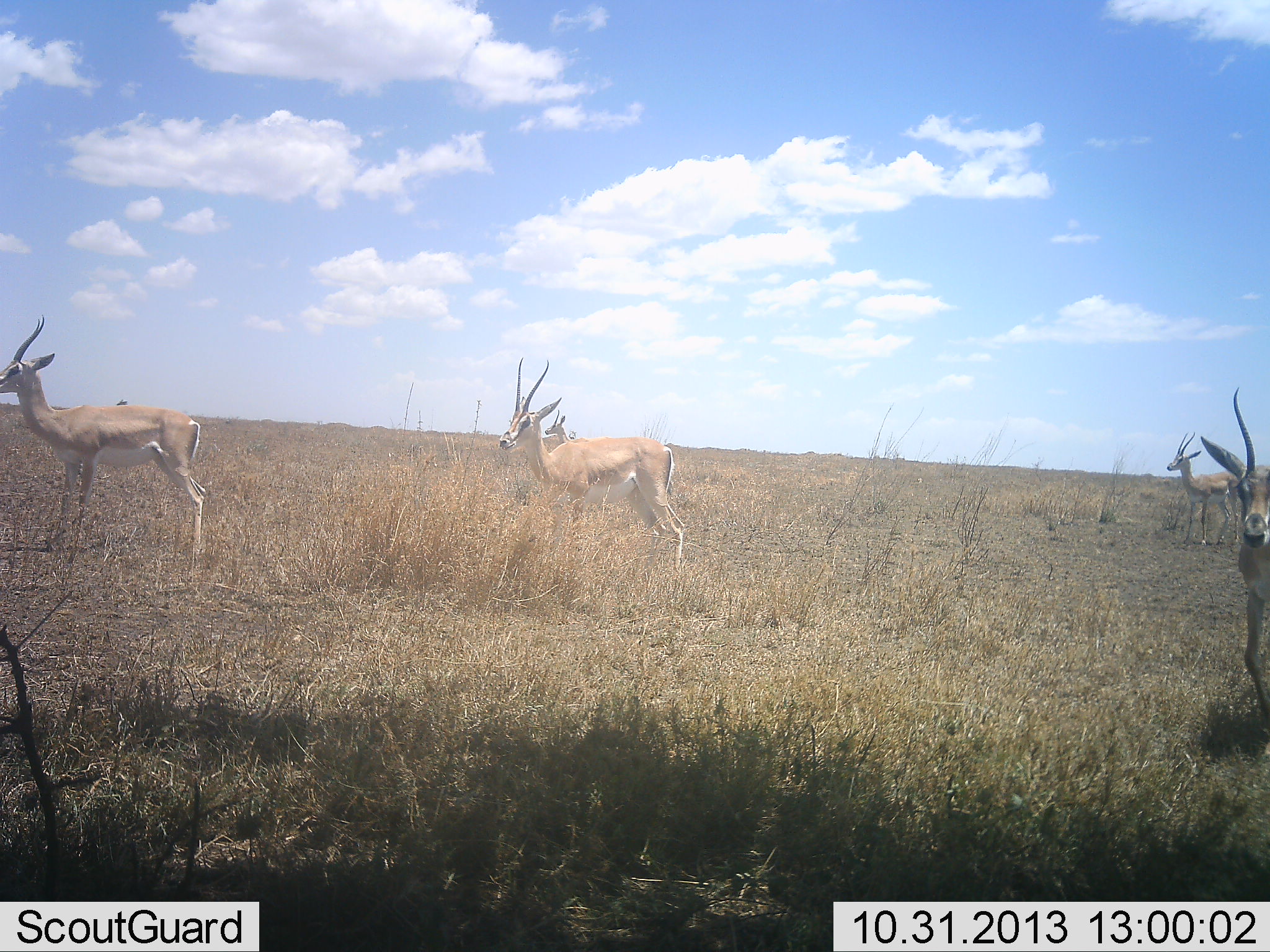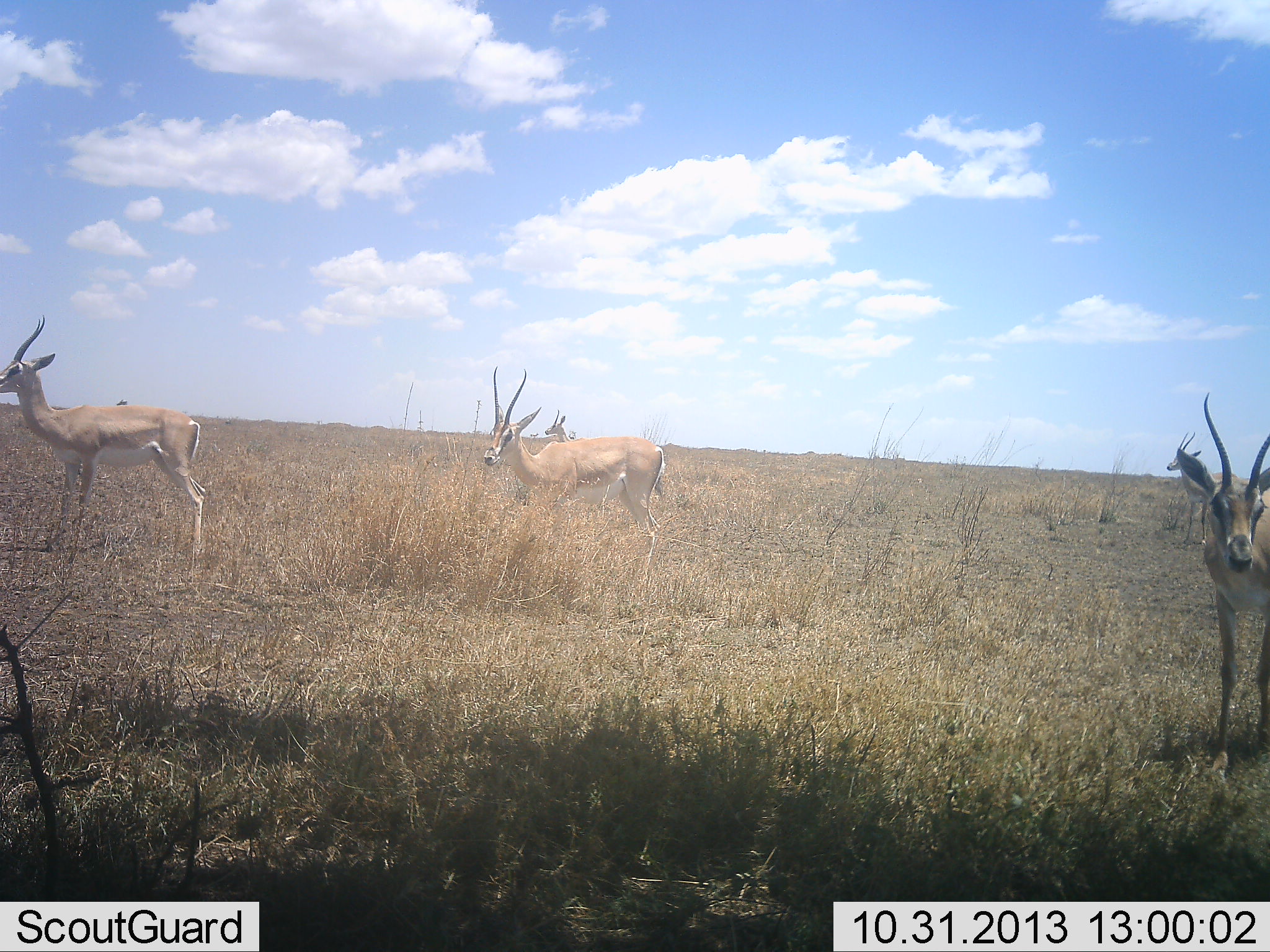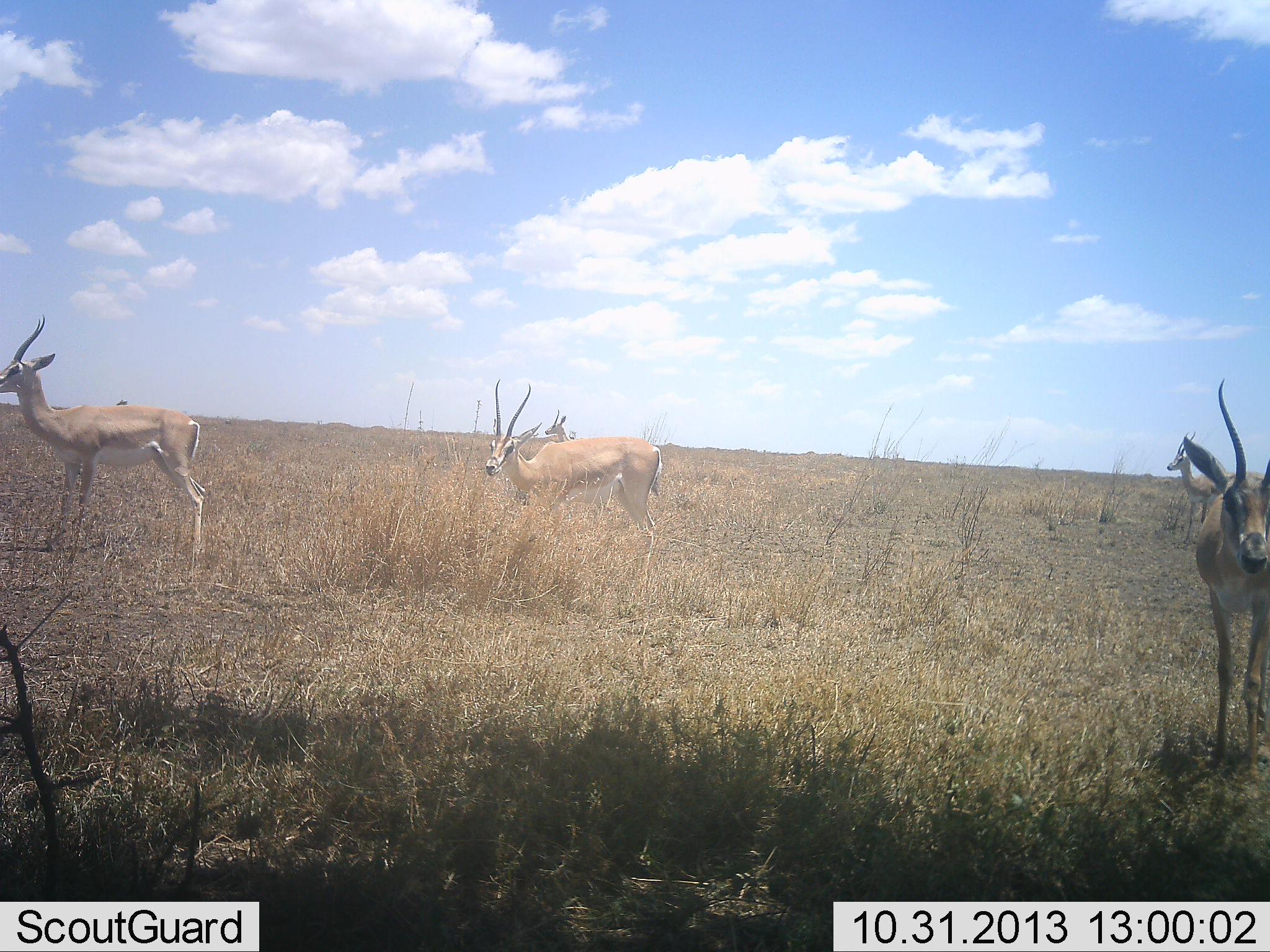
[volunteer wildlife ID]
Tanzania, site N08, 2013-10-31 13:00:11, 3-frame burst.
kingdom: Animalia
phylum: Chordata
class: Mammalia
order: Artiodactyla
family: Bovidae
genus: Nanger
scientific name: Nanger granti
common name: grant's gazelle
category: gazellegrants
Gazellegrants (grant's gazelle) (Nanger granti), count 5. Behavior (volunteer vote fractions): standing 94%, resting 11%, moving 44%, interacting 0%. Young present (vote fraction): 0%. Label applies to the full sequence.